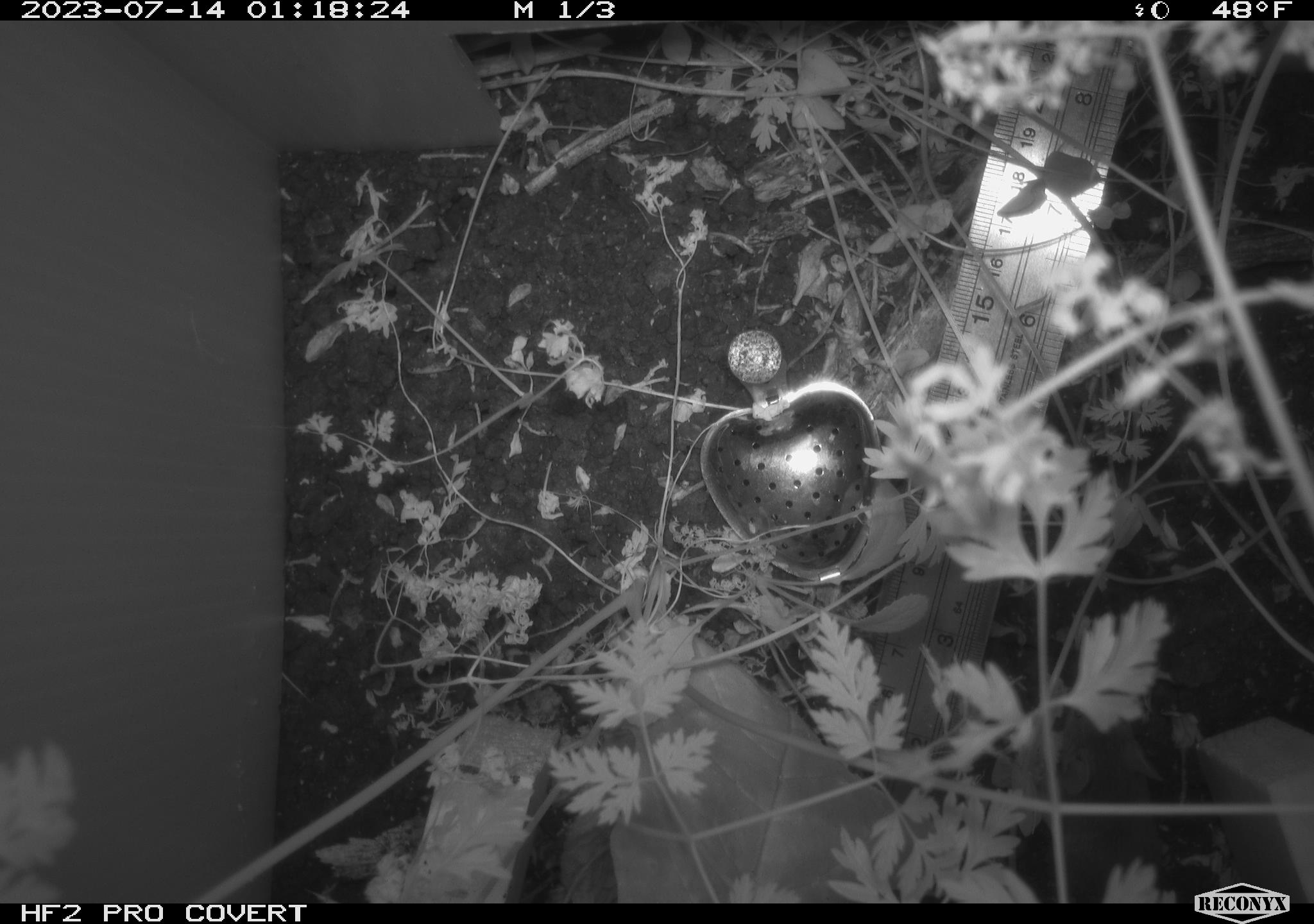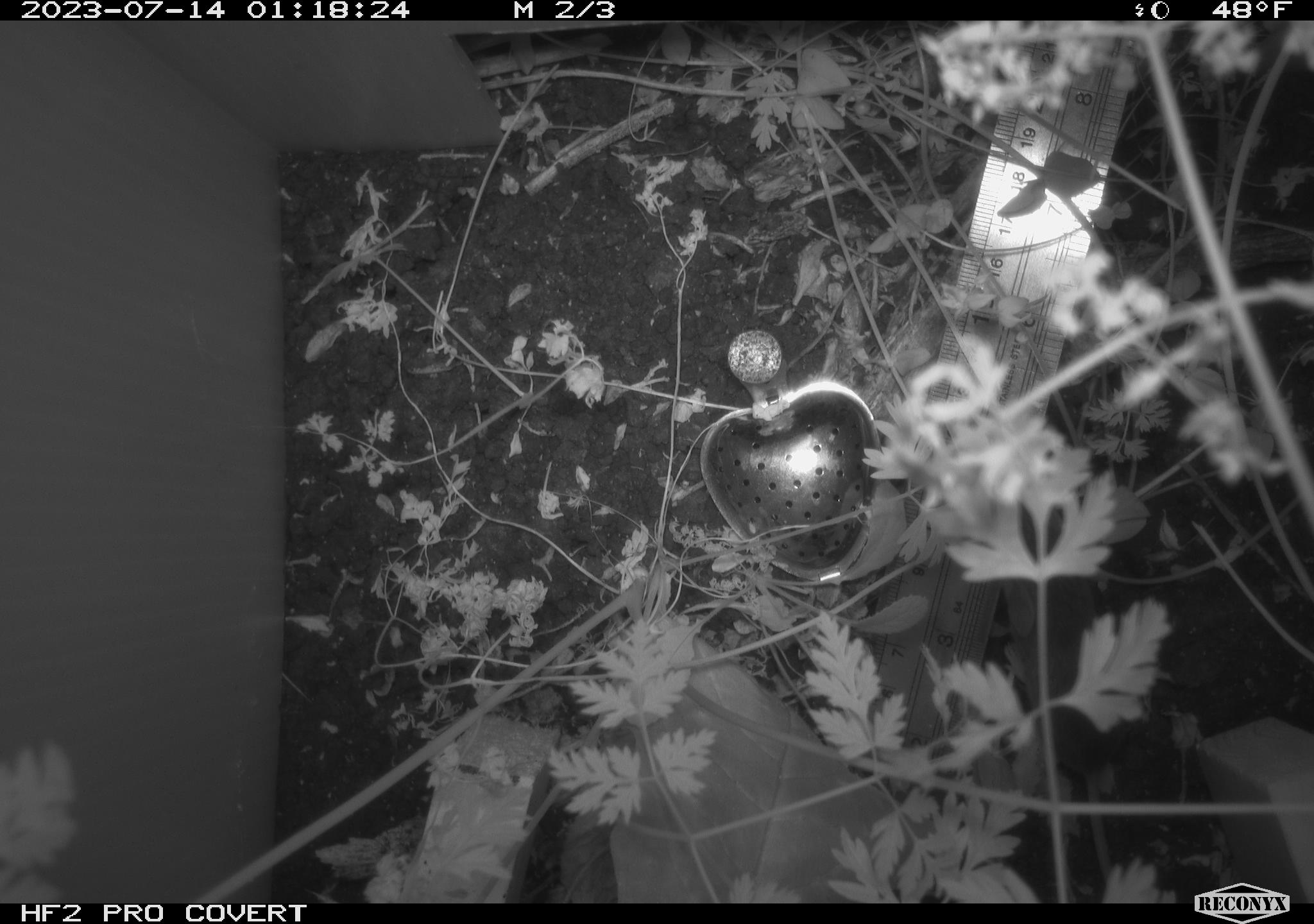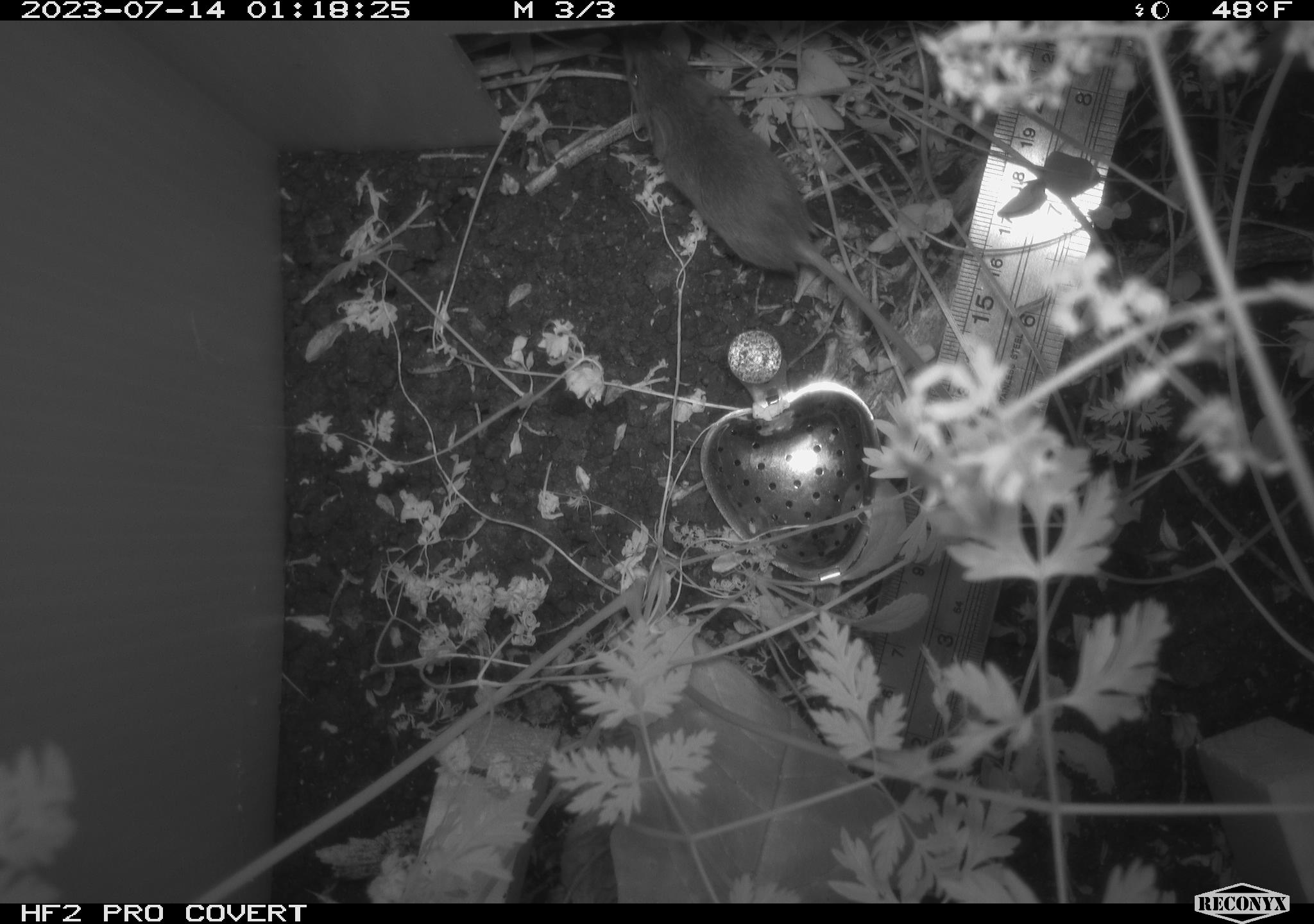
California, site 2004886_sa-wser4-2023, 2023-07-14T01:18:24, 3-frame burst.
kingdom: Animalia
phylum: Chordata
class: Mammalia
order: Rodentia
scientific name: Rodentia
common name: mouse species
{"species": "mouse species (Rodentia)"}